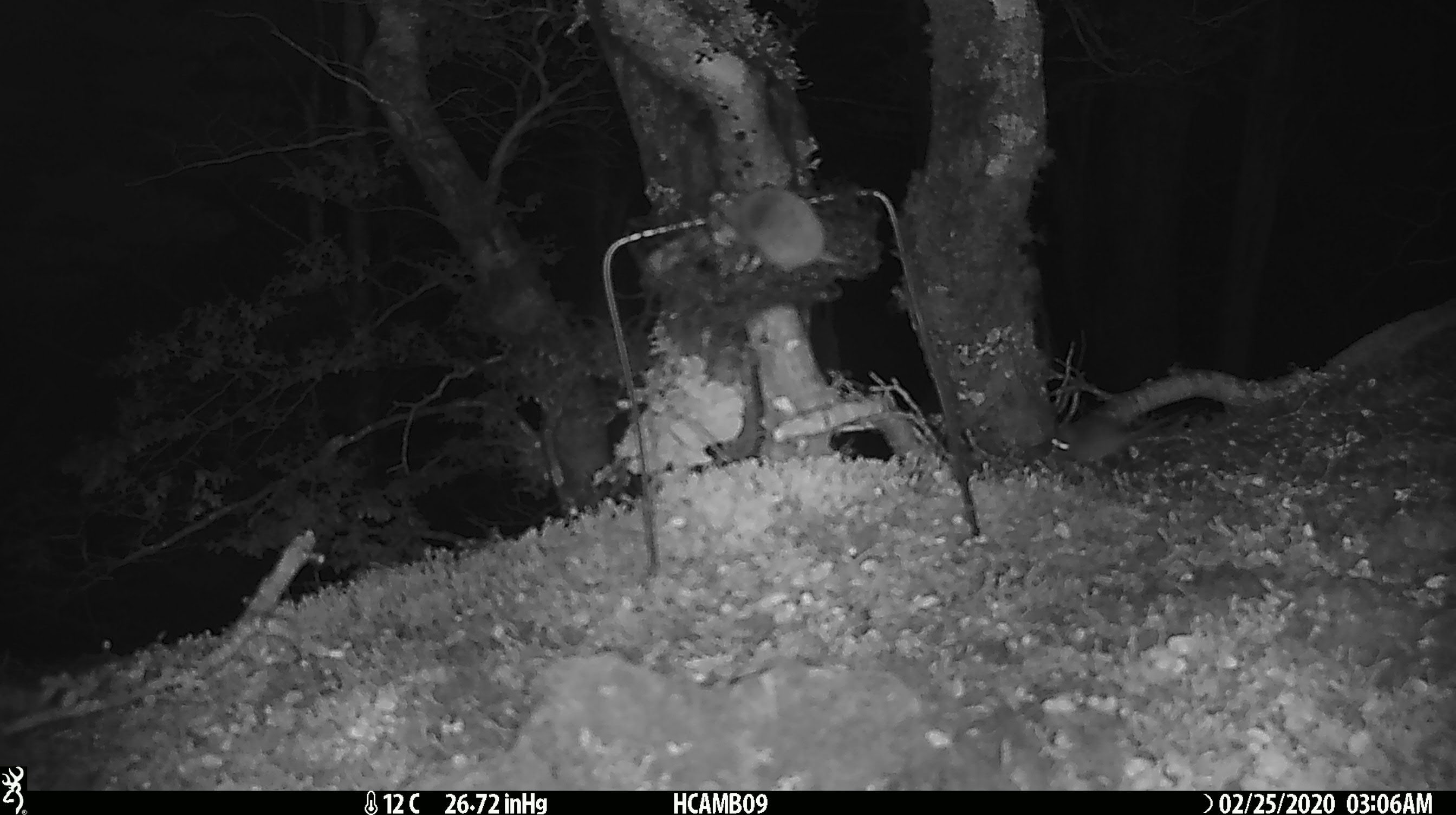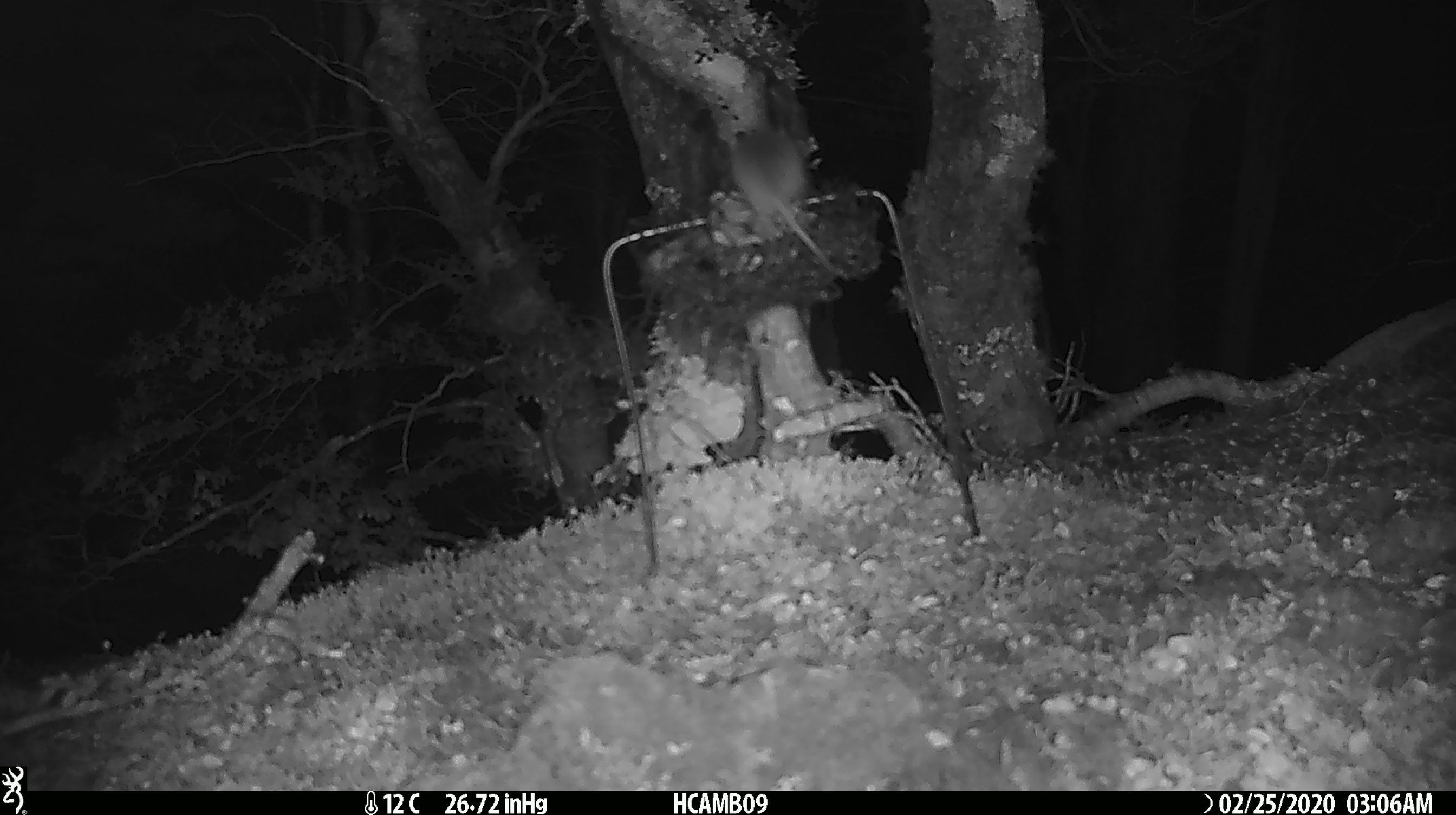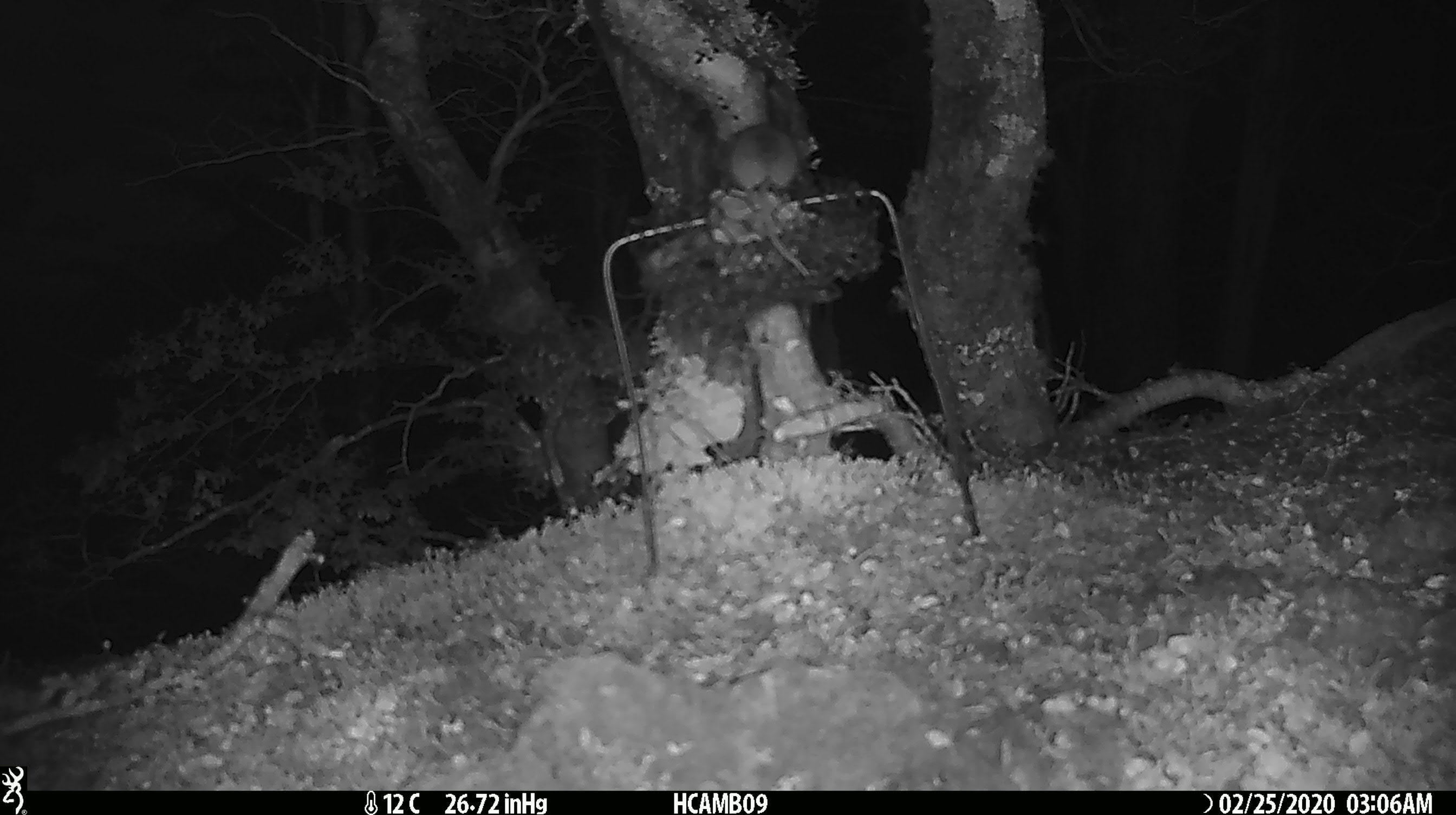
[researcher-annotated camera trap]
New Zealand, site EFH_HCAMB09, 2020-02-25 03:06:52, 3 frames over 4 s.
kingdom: Animalia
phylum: Chordata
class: Mammalia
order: Rodentia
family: Muridae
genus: Mus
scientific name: Mus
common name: mouse